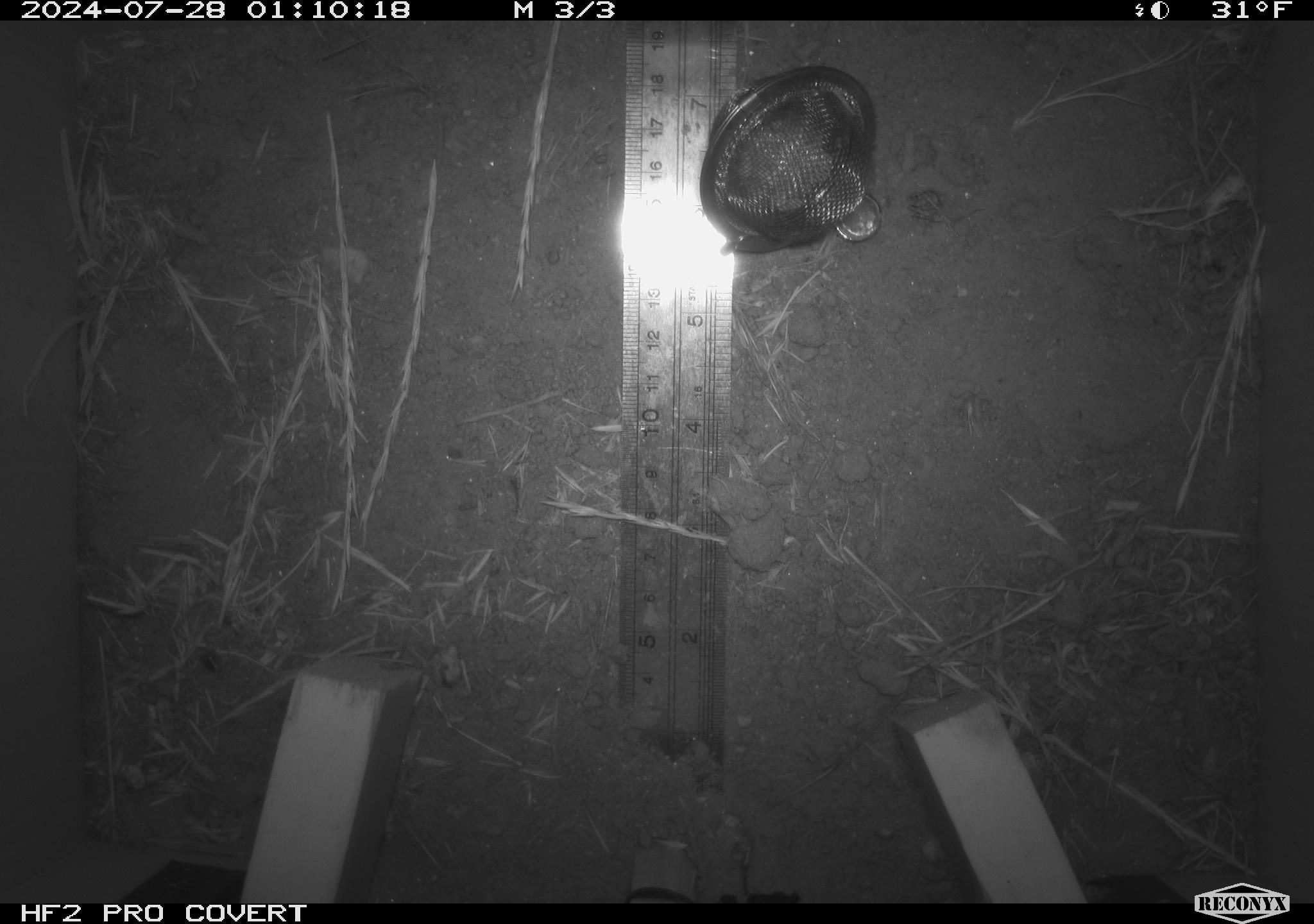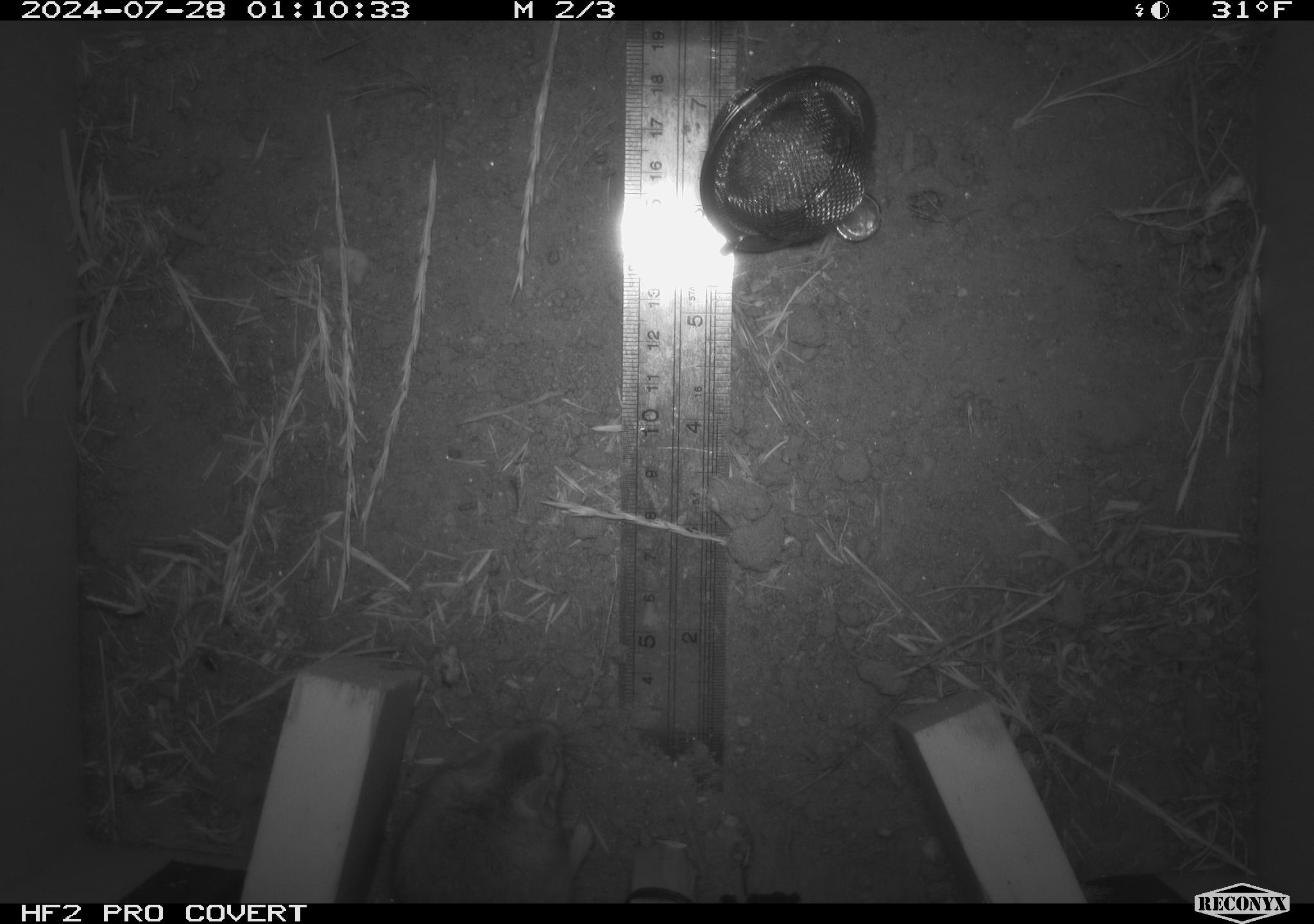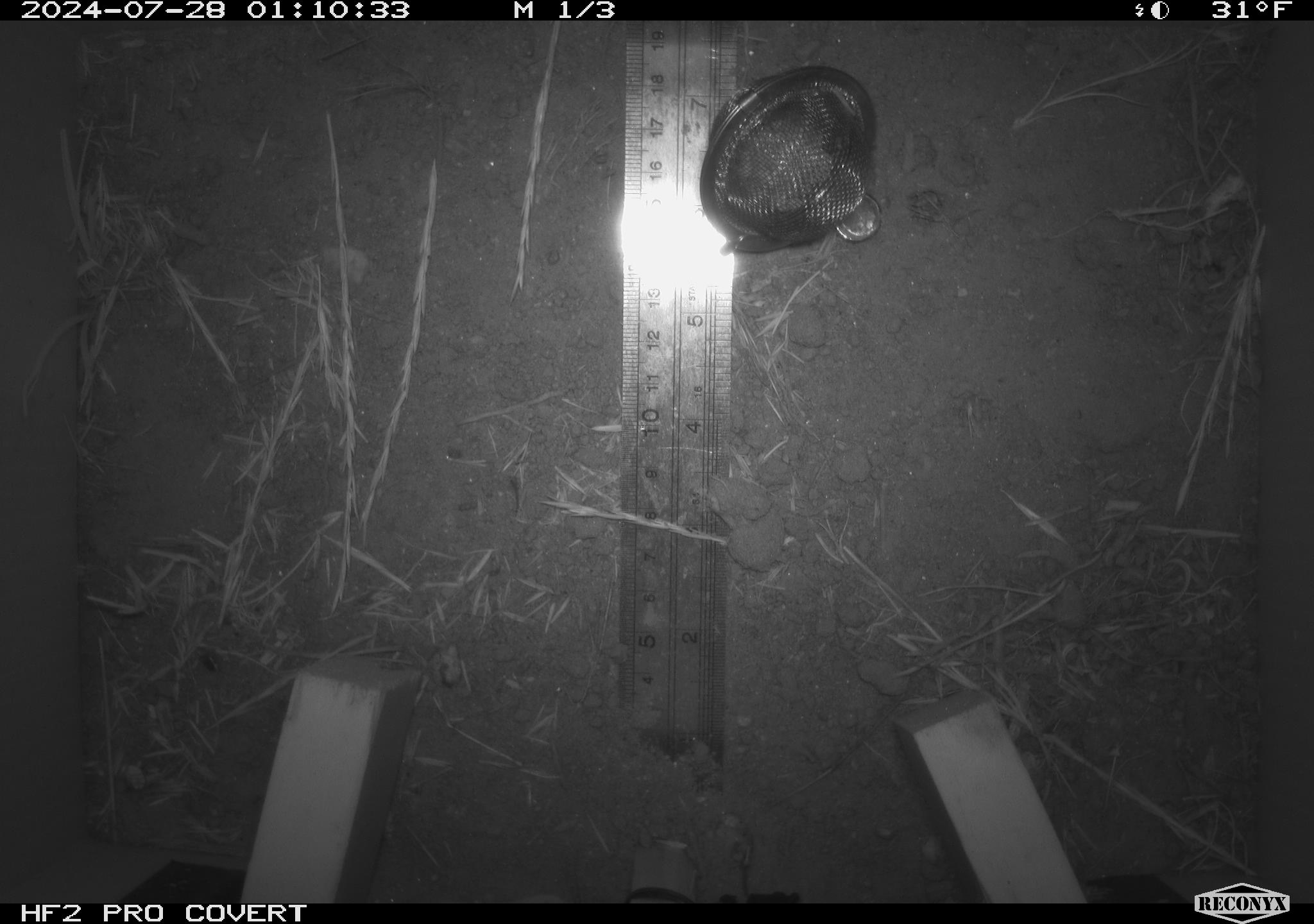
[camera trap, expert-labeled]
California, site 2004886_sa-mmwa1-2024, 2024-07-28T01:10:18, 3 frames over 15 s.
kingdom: Animalia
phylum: Chordata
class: Mammalia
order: Rodentia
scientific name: Rodentia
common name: mouse species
Mouse species (Rodentia).